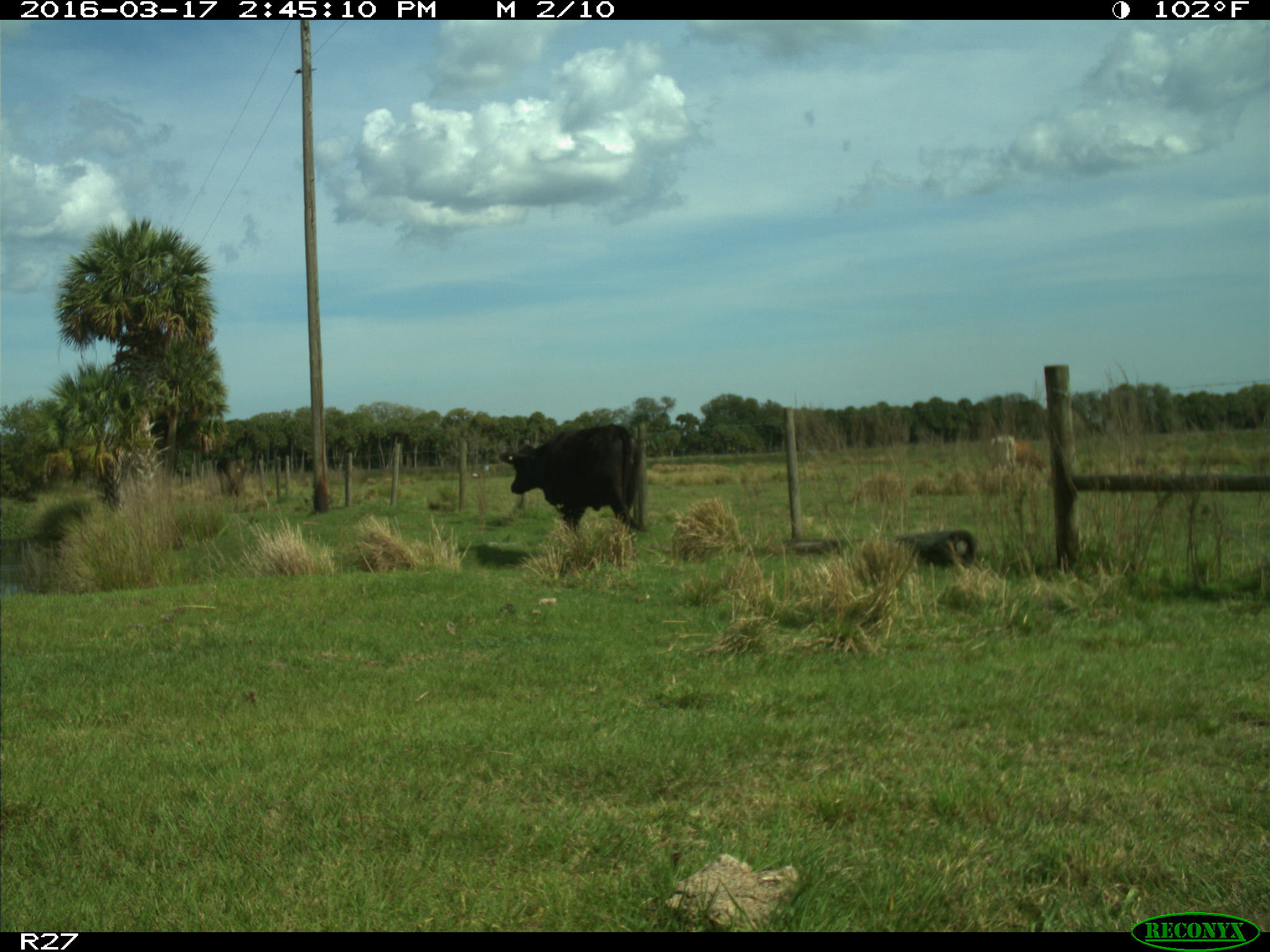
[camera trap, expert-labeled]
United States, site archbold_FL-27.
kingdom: Animalia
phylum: Chordata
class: Mammalia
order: Artiodactyla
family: Bovidae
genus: Bos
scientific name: Bos taurus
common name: domestic cow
Bos taurus (domestic cow).